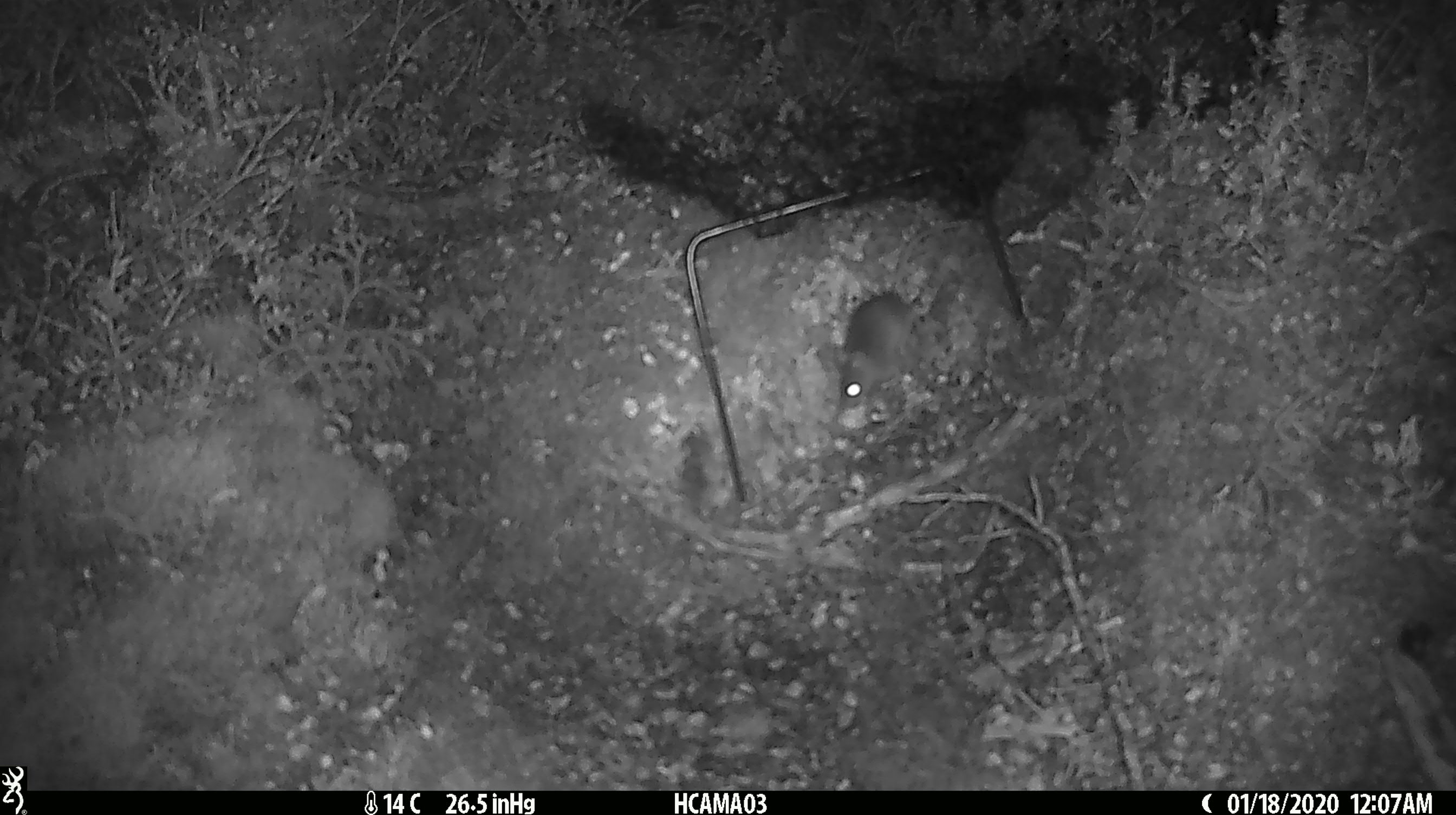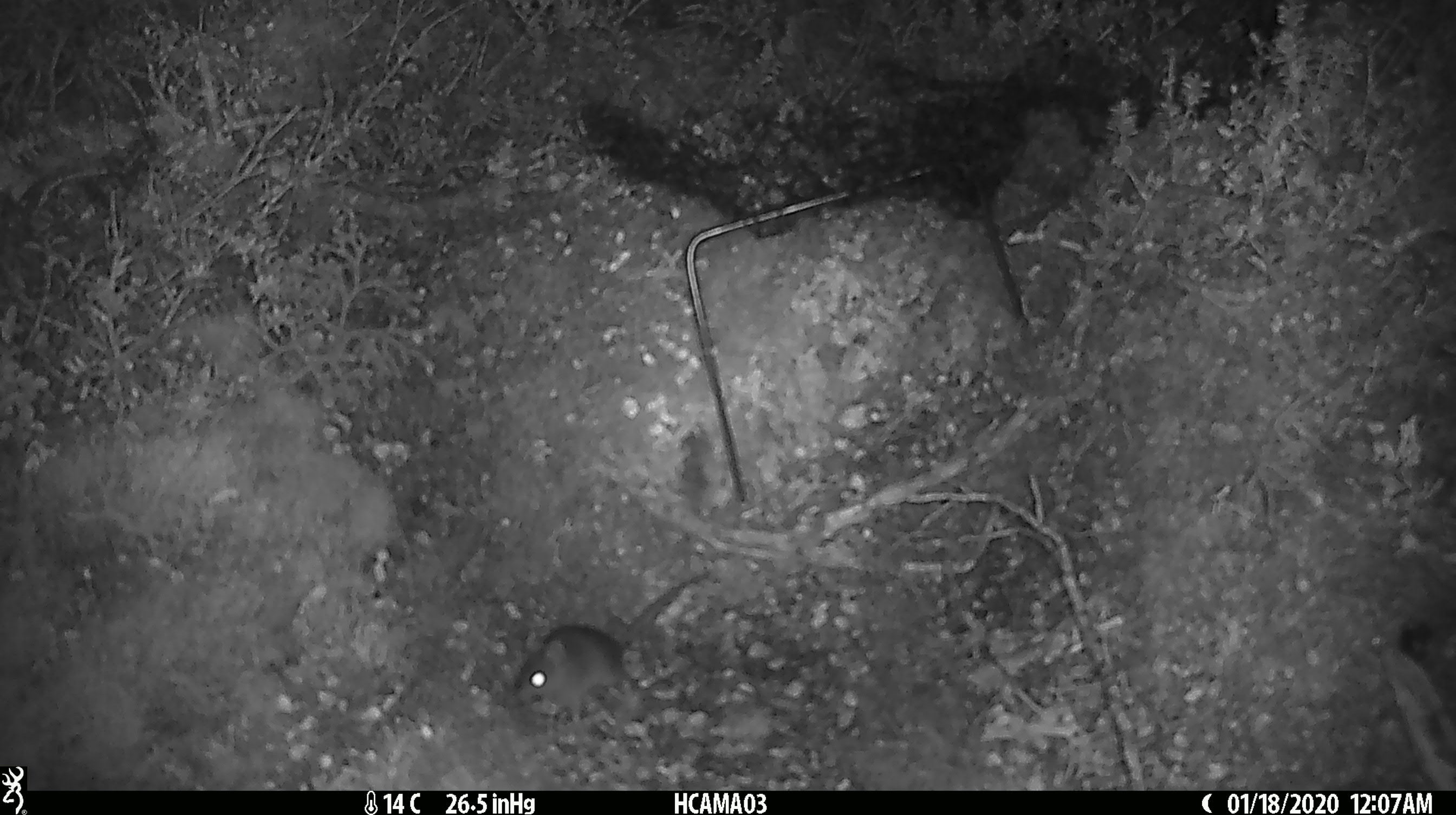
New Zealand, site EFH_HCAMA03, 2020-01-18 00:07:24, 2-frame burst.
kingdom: Animalia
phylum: Chordata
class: Mammalia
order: Rodentia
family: Muridae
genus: Mus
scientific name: Mus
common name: mouse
Mouse (Mus).